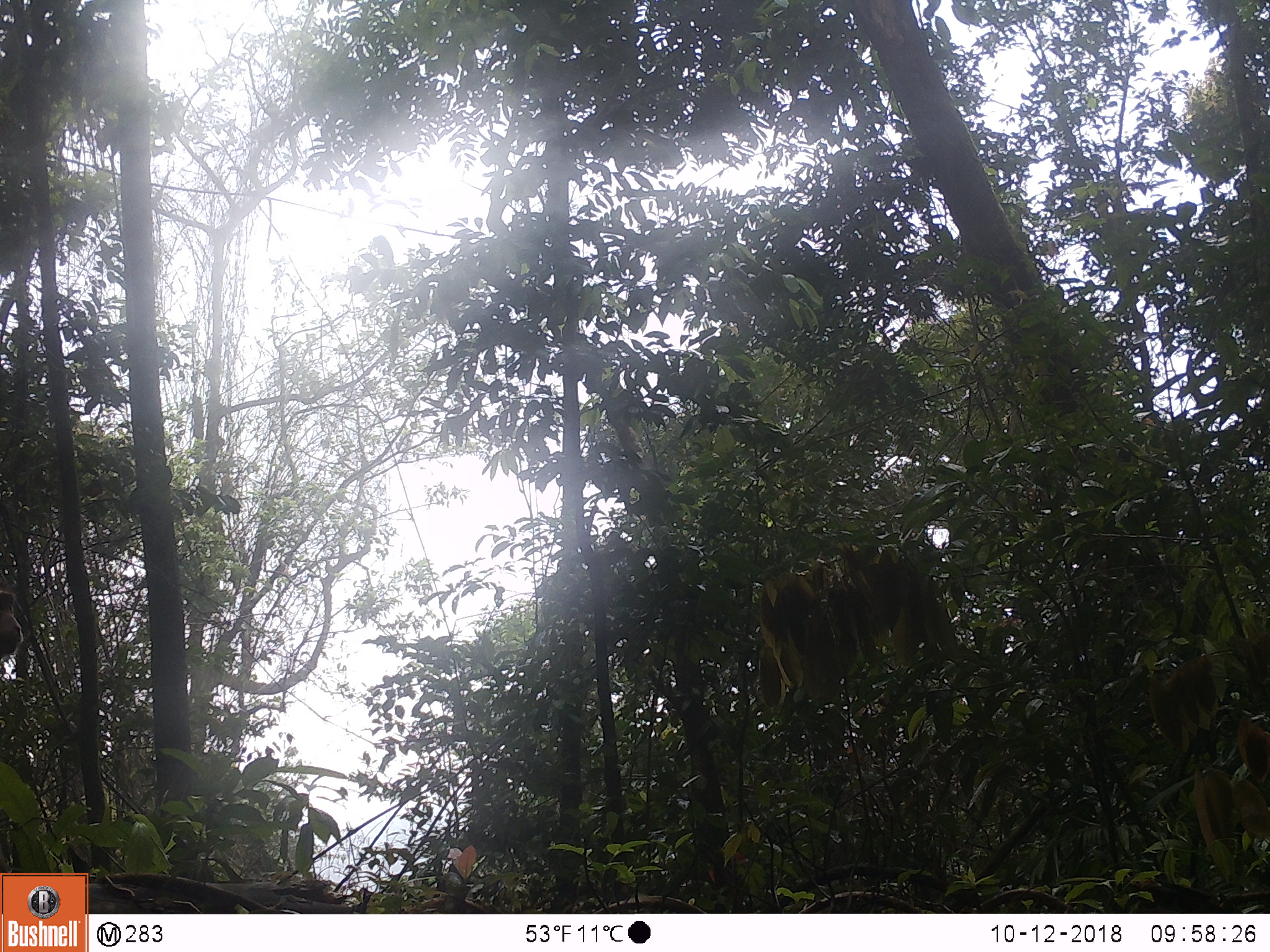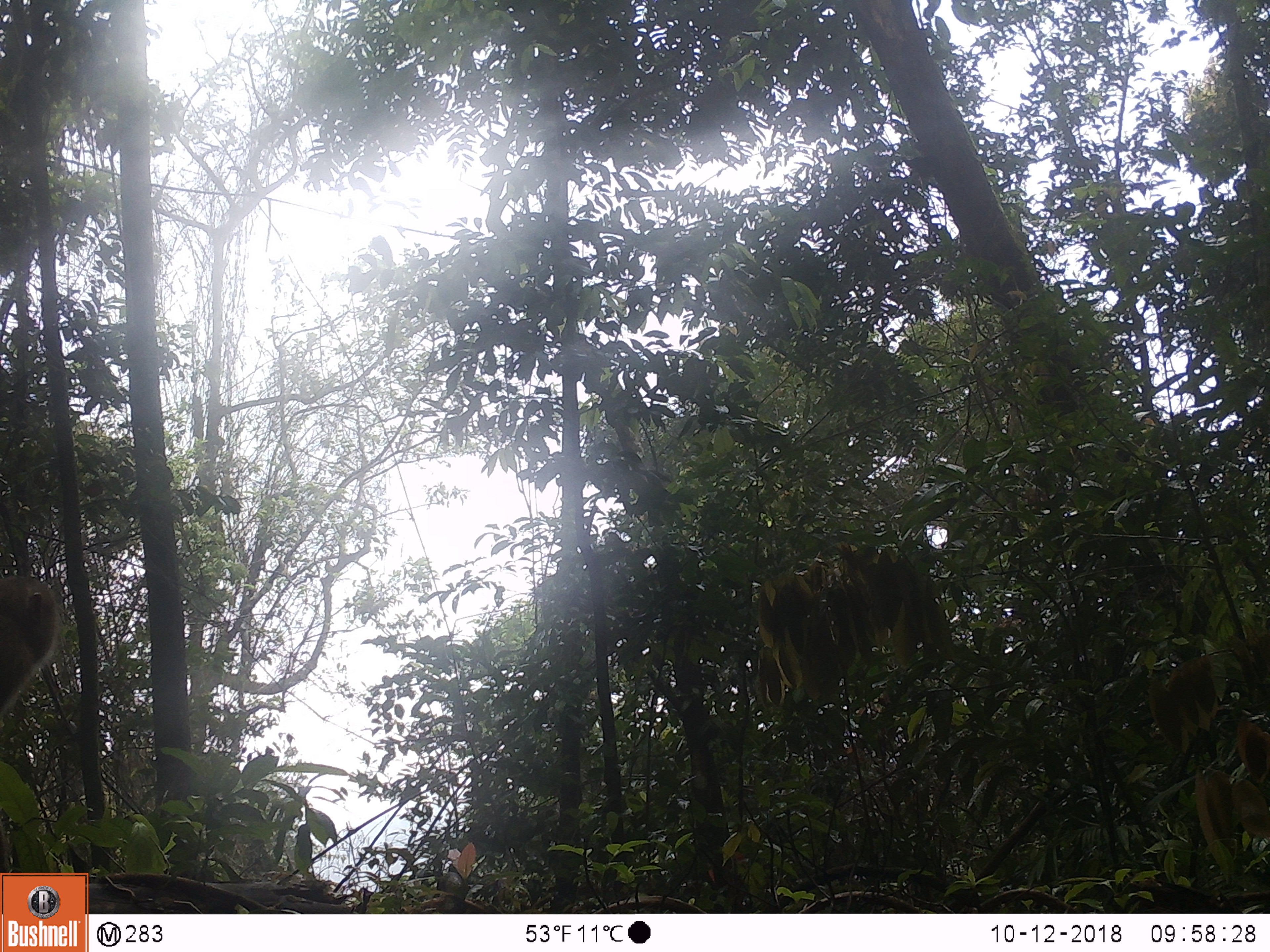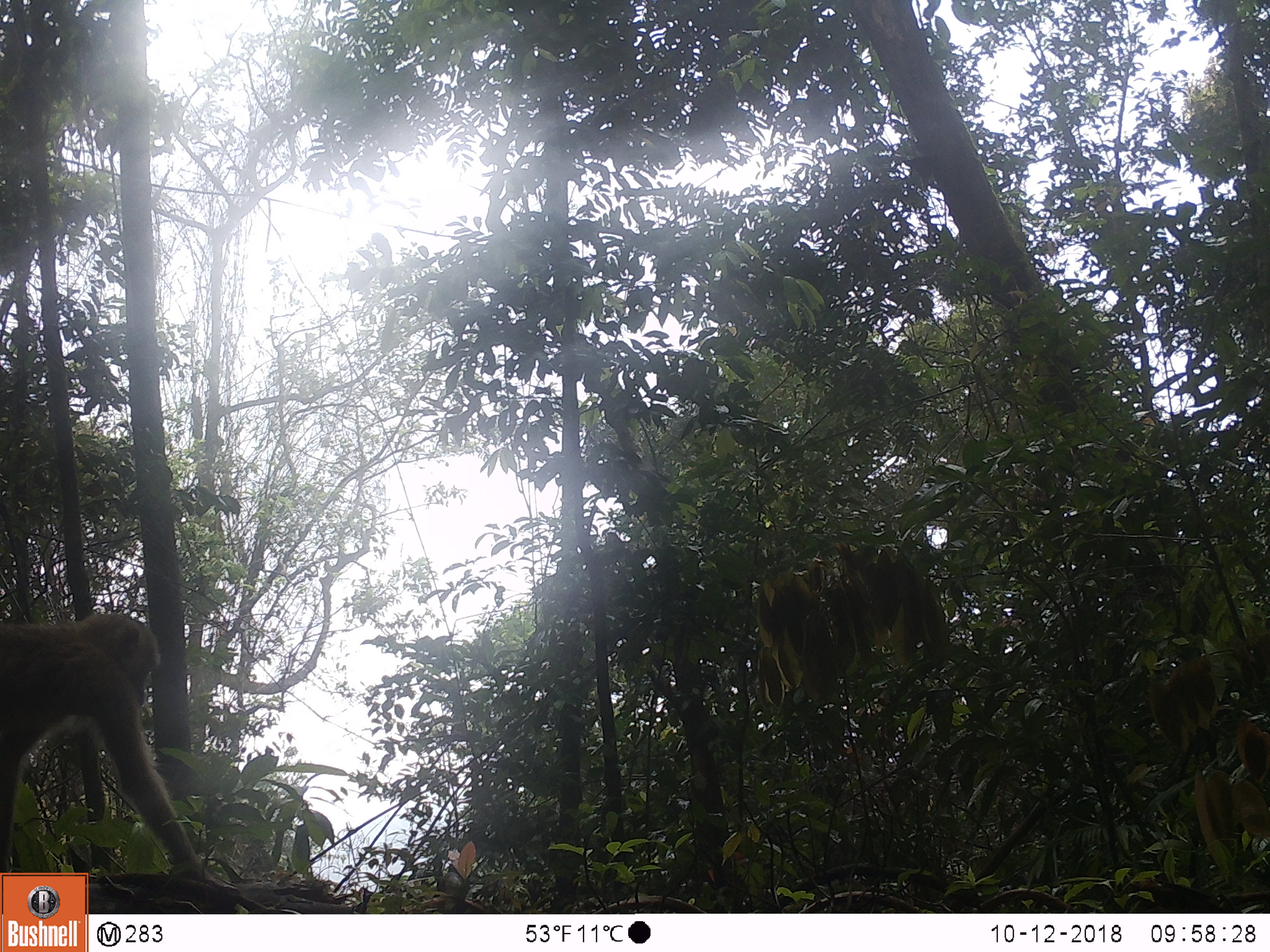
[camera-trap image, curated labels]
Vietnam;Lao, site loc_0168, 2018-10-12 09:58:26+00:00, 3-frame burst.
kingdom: Animalia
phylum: Chordata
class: Mammalia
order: Primates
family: Cercopithecidae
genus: Macaca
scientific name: Macaca nemestrina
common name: pig-tailed macaque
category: pig tailed macaque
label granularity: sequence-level